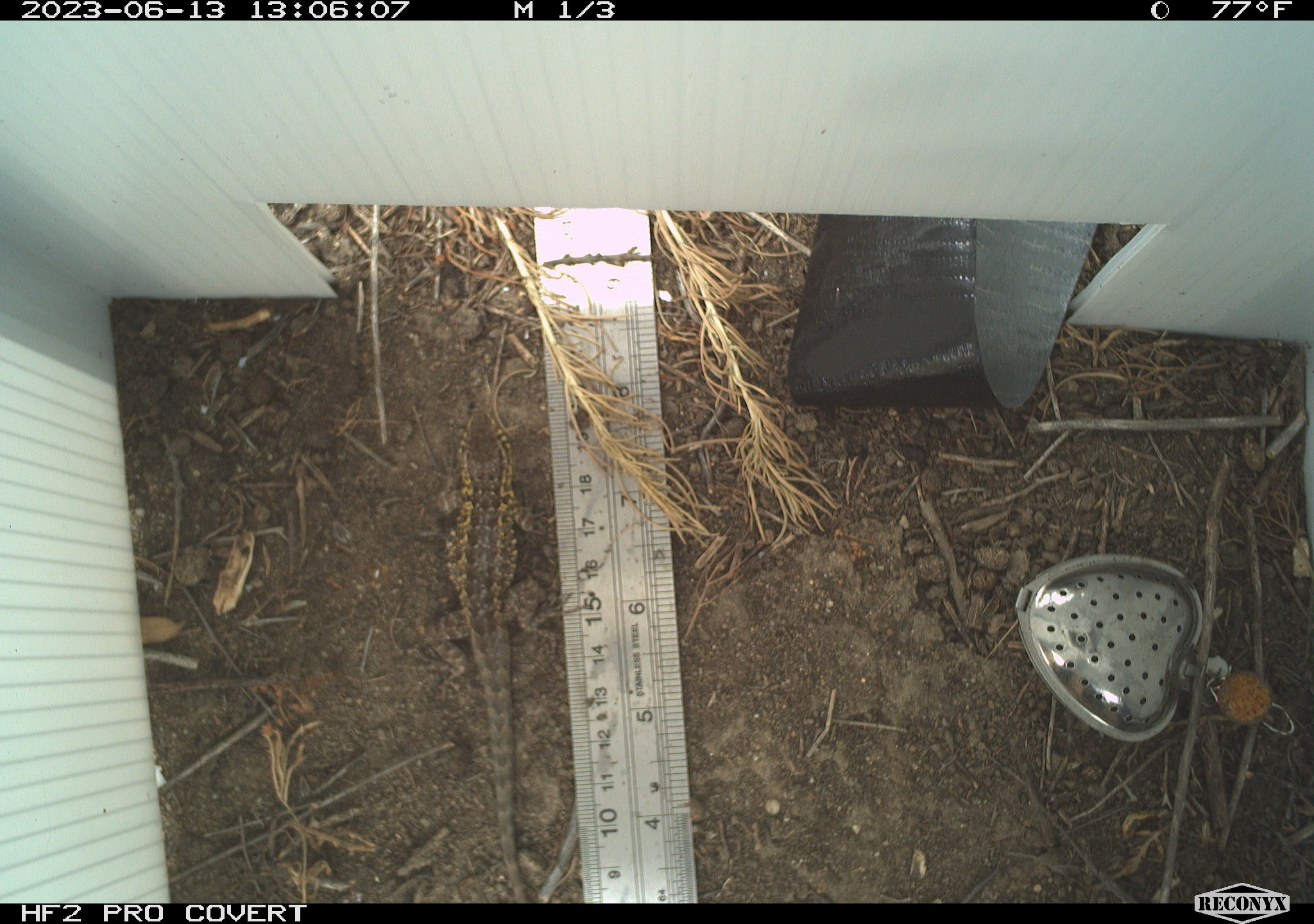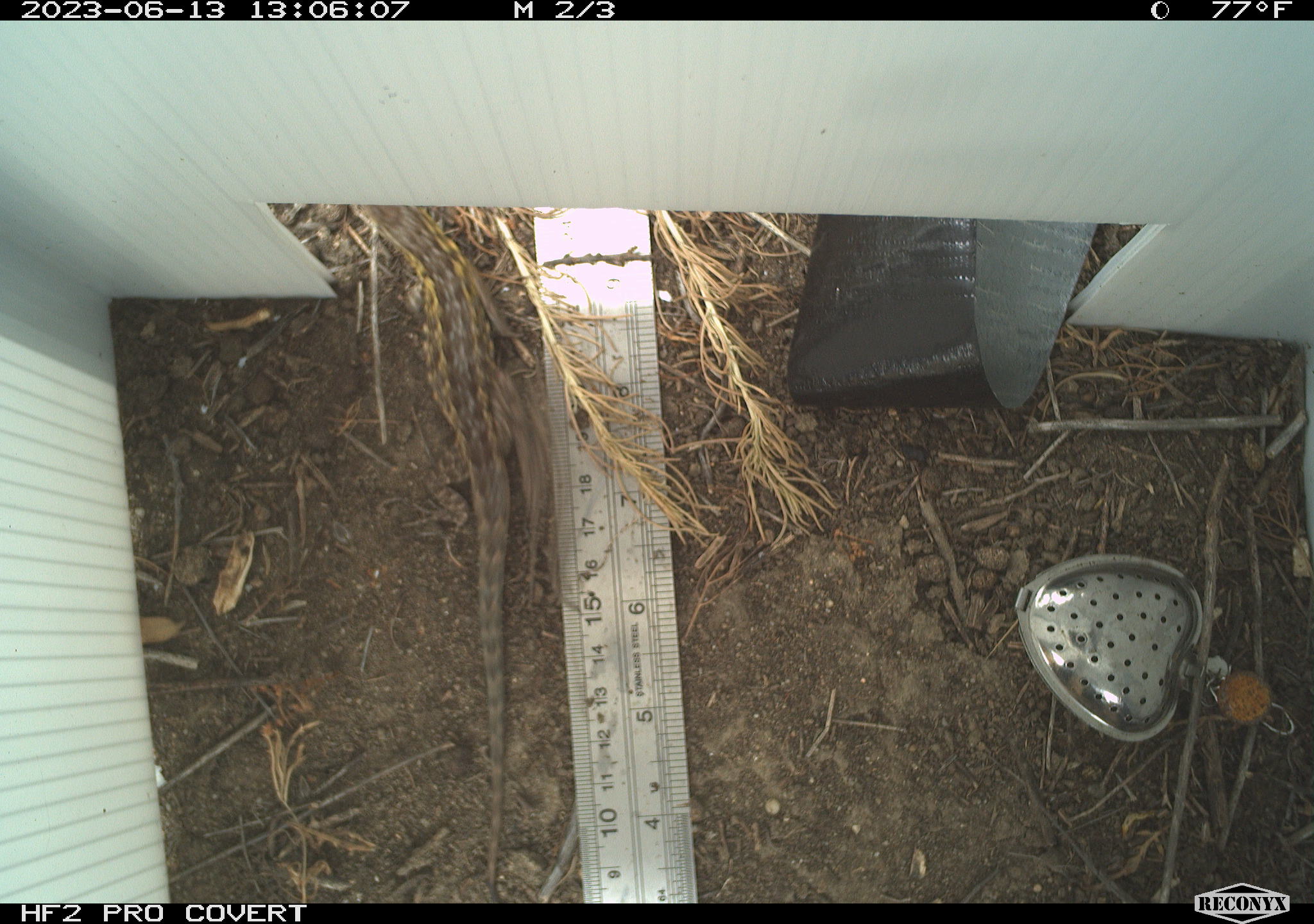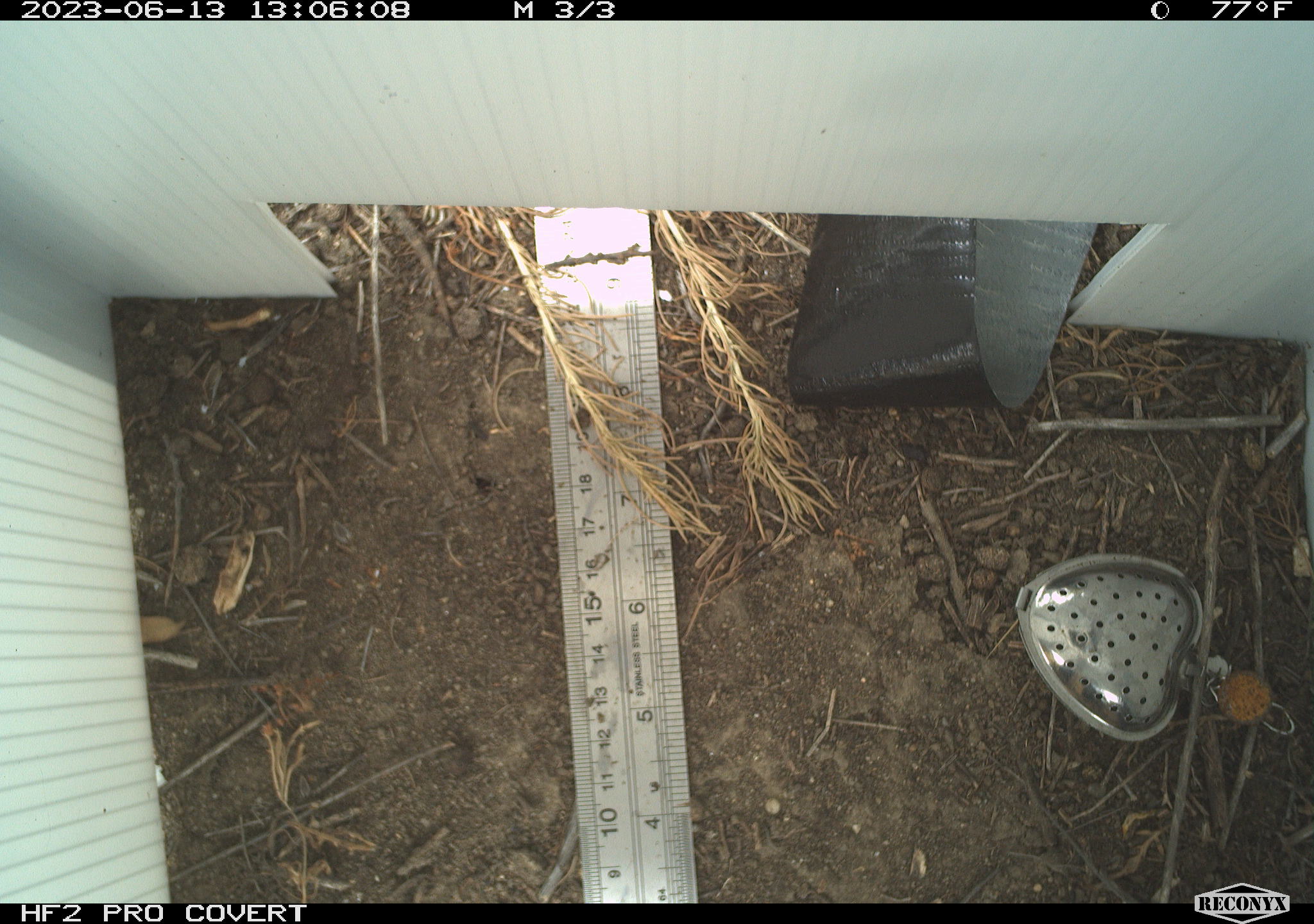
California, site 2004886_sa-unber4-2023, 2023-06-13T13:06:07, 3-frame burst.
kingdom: Animalia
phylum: Chordata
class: Reptilia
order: Squamata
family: Phrynosomatidae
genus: Uta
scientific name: Uta stansburiana elegans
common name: western side-blotched lizard